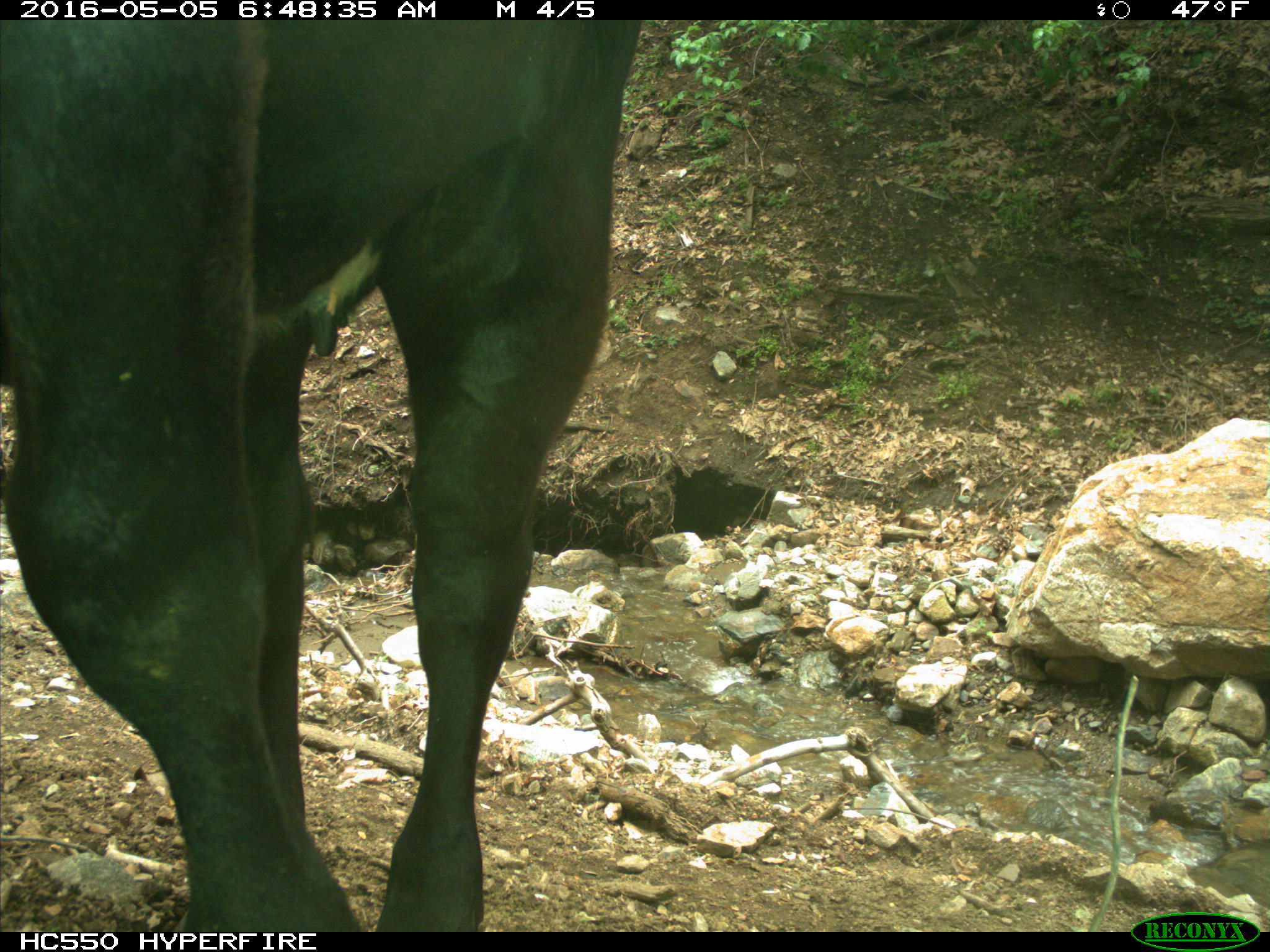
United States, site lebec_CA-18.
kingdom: Animalia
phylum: Chordata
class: Mammalia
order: Artiodactyla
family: Bovidae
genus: Bos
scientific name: Bos taurus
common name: domestic cow